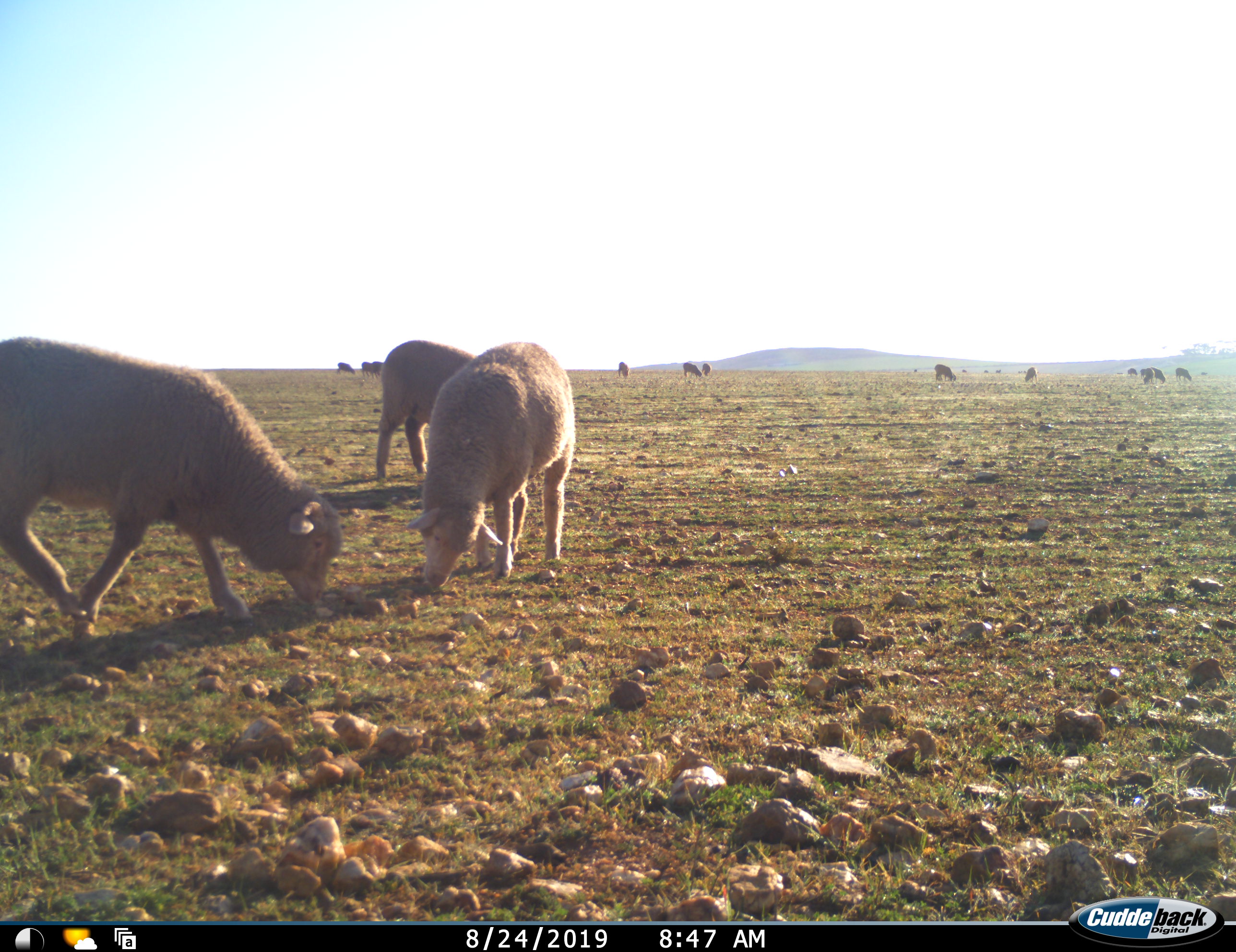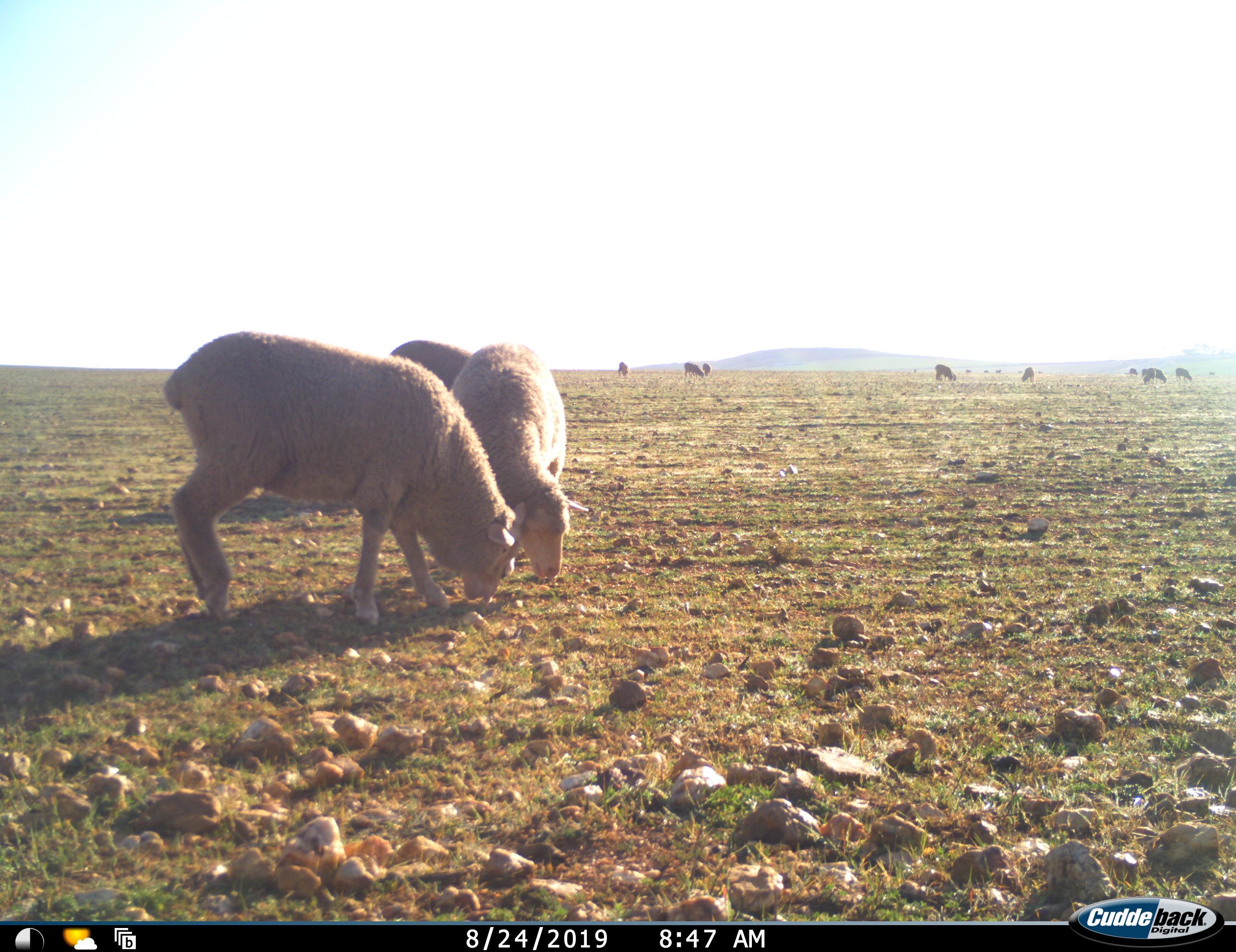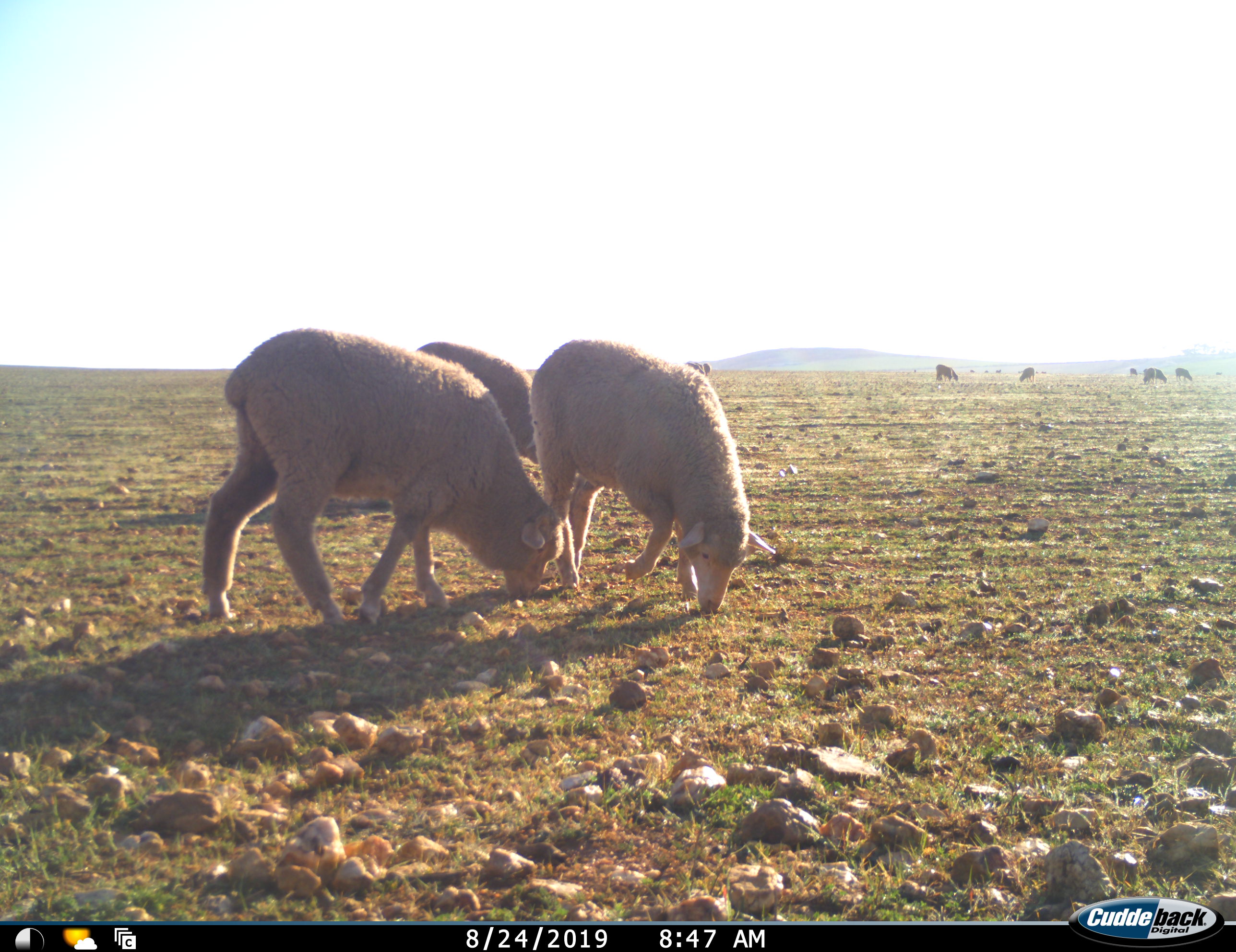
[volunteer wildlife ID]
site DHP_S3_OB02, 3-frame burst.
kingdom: Animalia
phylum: Chordata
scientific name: Vertebrata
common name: domestic animal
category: domesticanimal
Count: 11-50.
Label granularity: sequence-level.